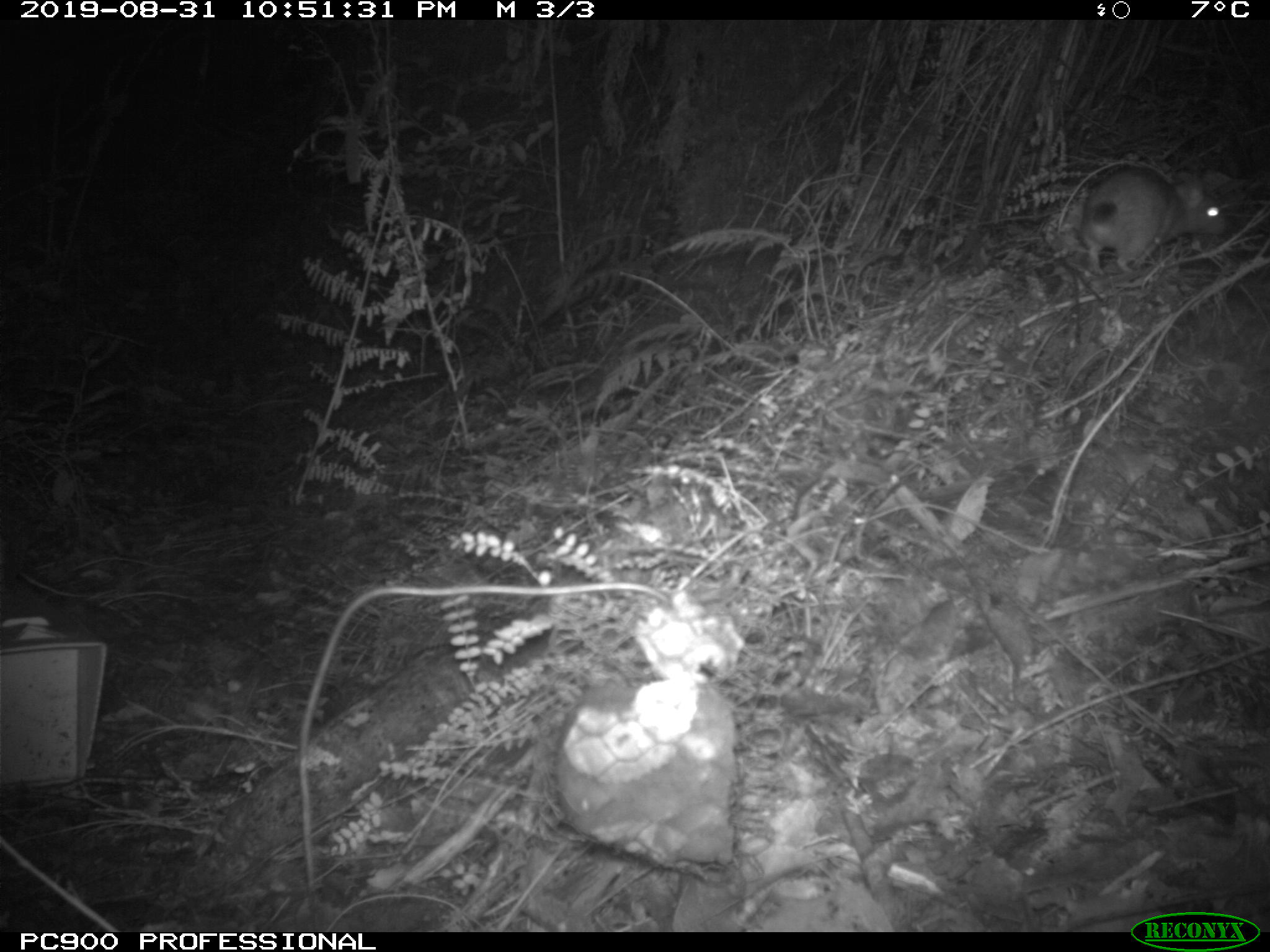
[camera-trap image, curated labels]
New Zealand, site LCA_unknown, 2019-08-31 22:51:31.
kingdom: Animalia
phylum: Chordata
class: Mammalia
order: Rodentia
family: Muridae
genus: Rattus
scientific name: Rattus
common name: rat